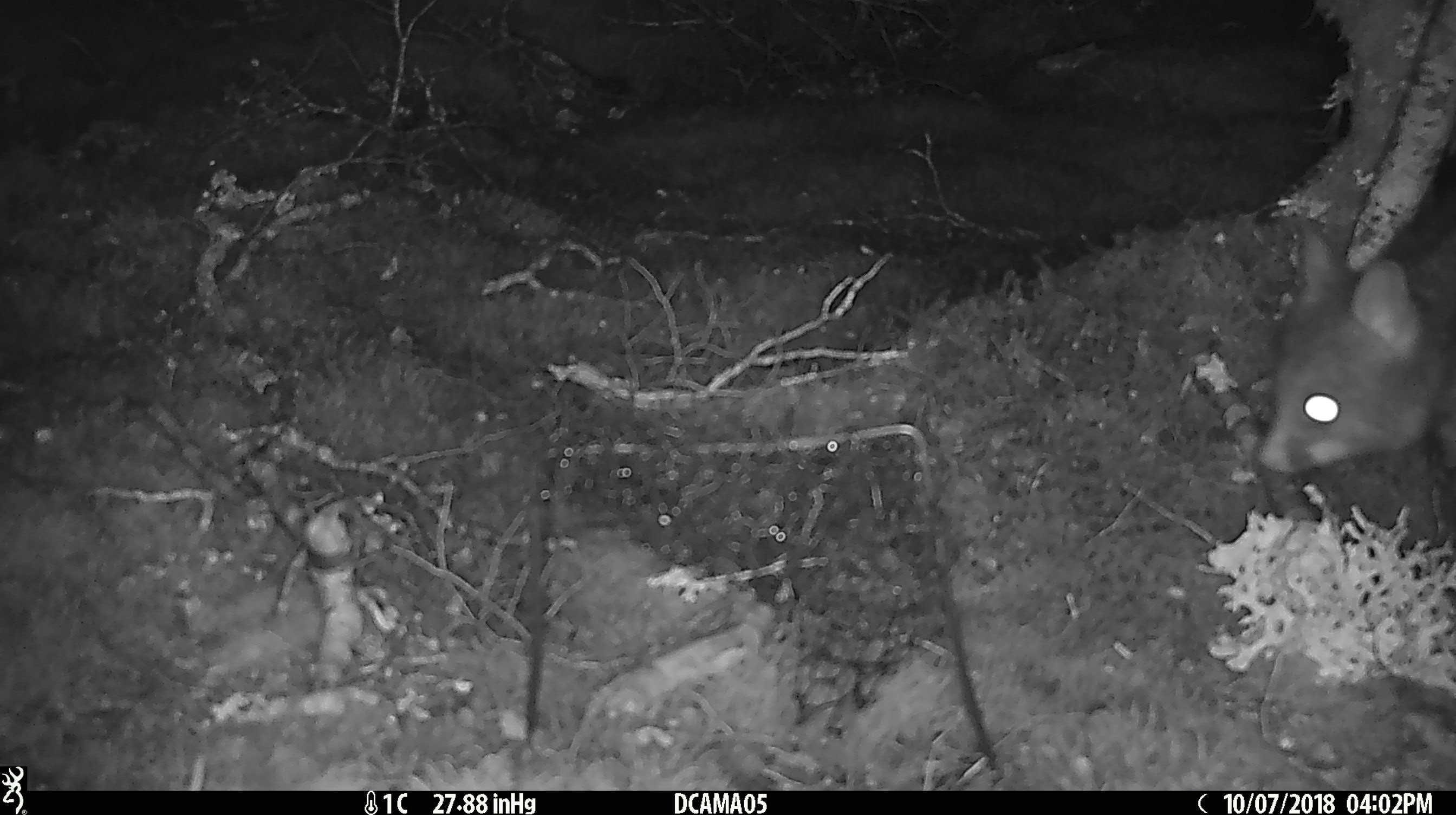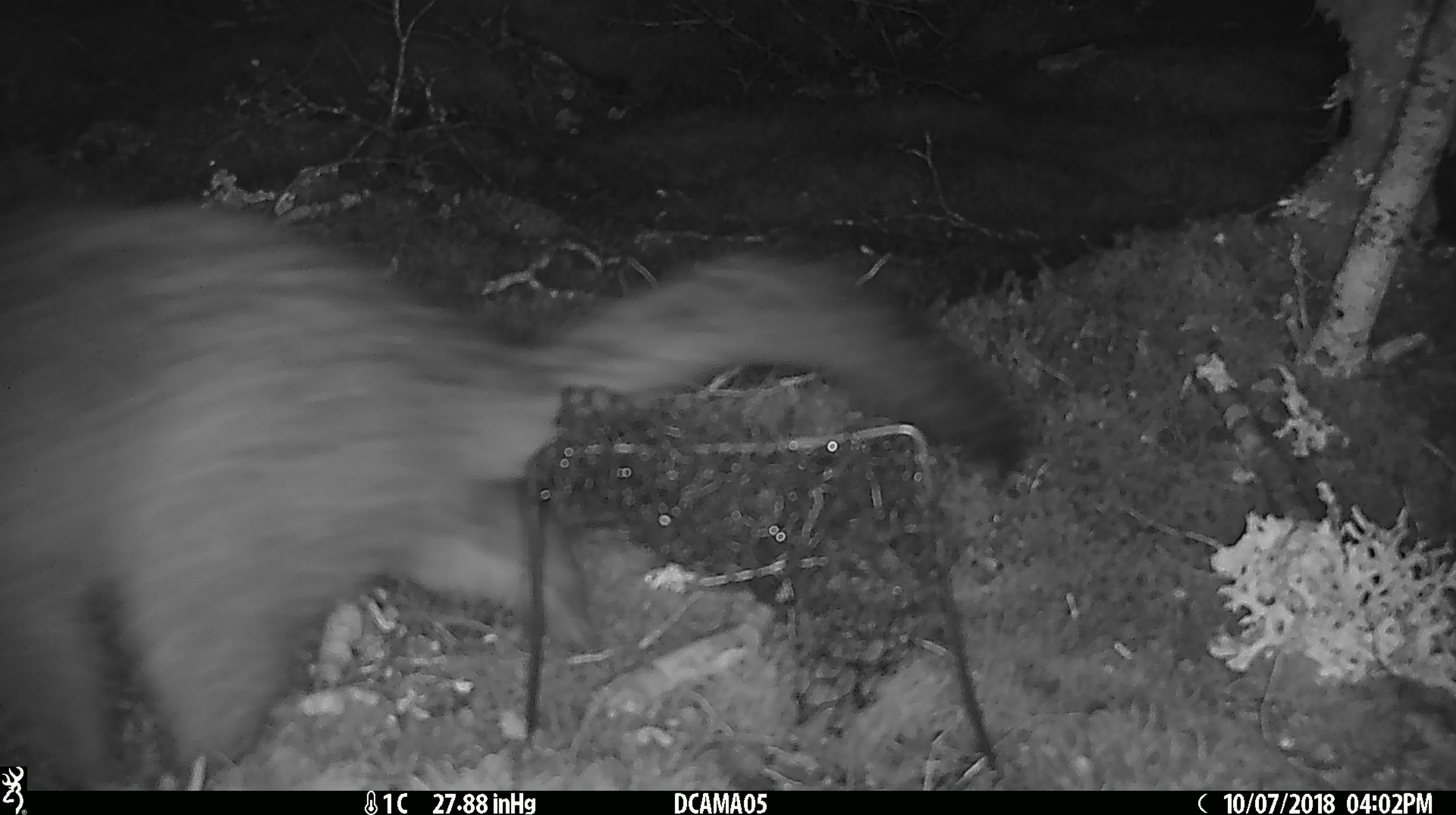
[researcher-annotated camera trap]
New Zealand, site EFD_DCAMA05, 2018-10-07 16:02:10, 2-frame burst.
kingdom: Animalia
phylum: Chordata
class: Mammalia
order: Diprotodontia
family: Phalangeridae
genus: Trichosurus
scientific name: Trichosurus vulpecula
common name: common brushtail possum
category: possum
Possum (common brushtail possum) (Trichosurus vulpecula).